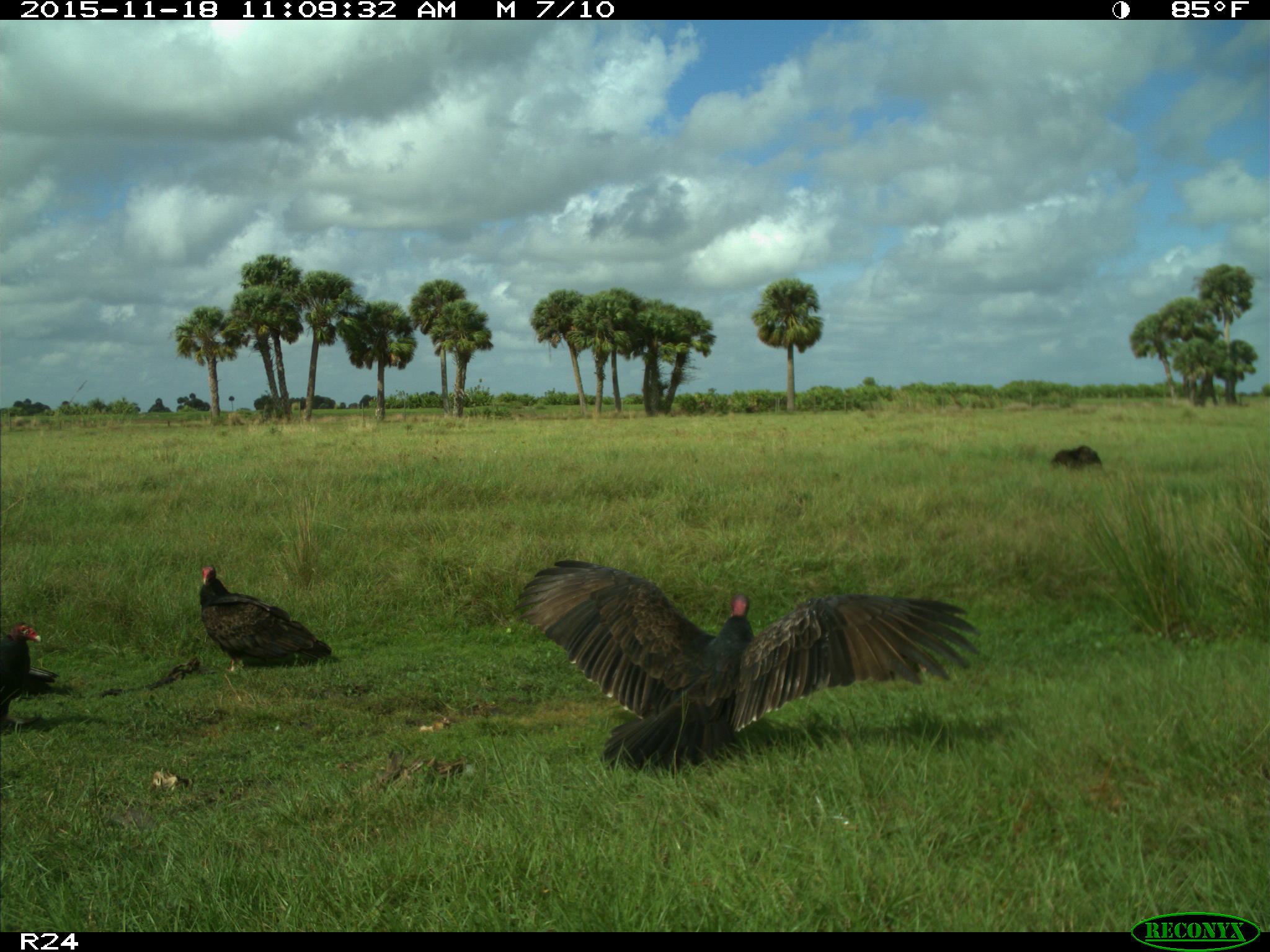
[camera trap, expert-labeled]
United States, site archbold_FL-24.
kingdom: Animalia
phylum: Chordata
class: Aves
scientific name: Aves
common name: birds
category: unidentified bird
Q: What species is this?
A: Unidentified bird (birds) (Aves).